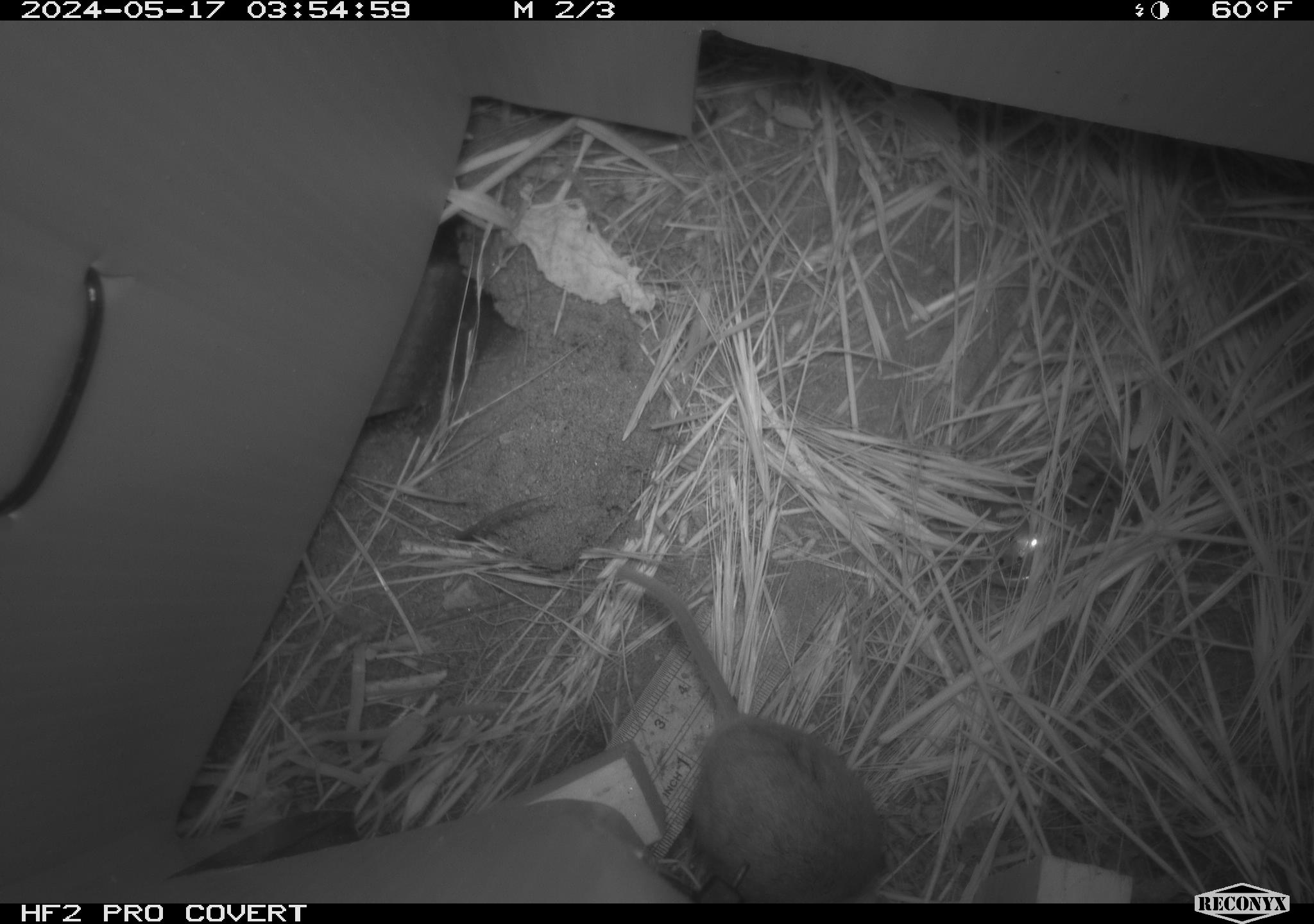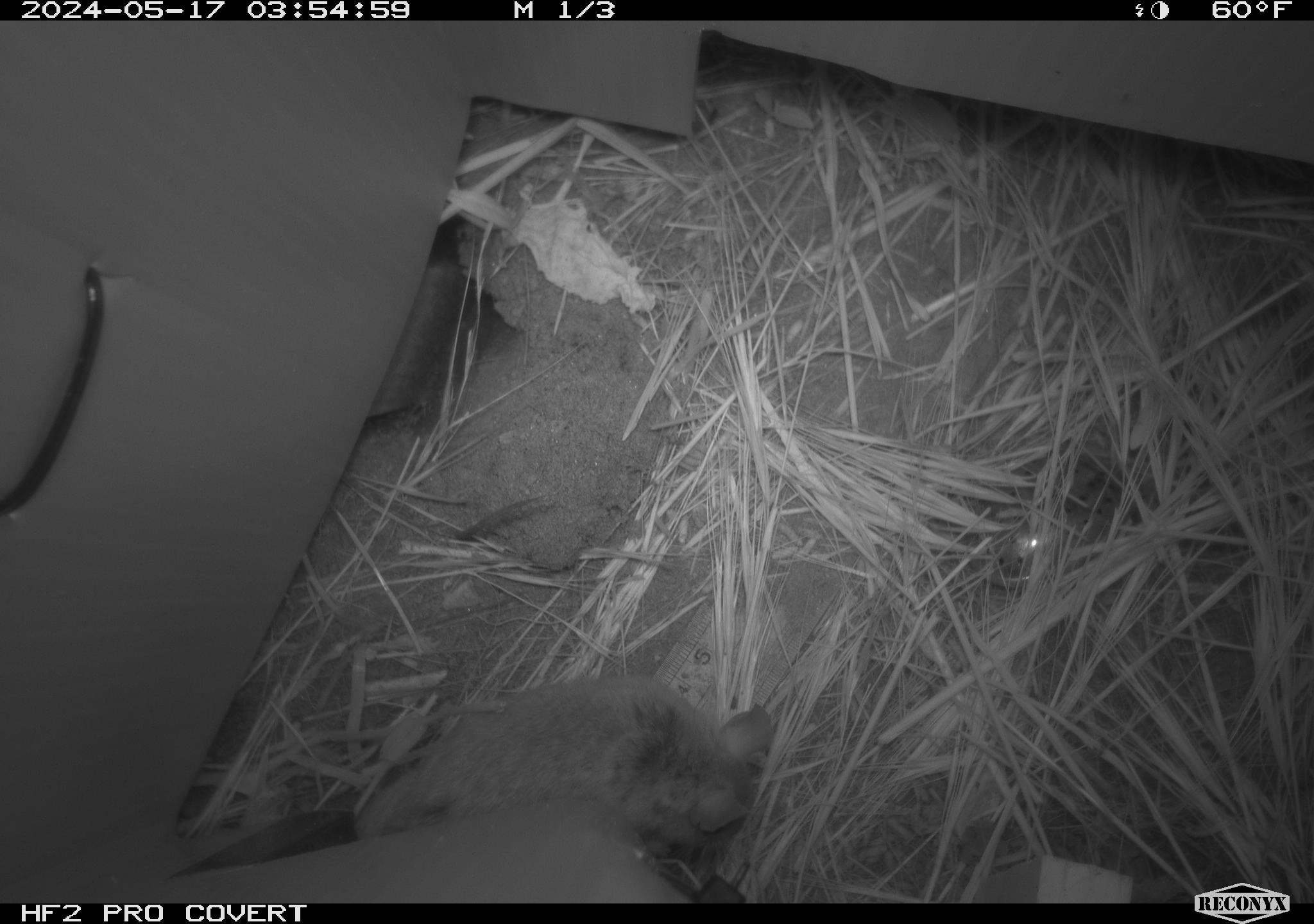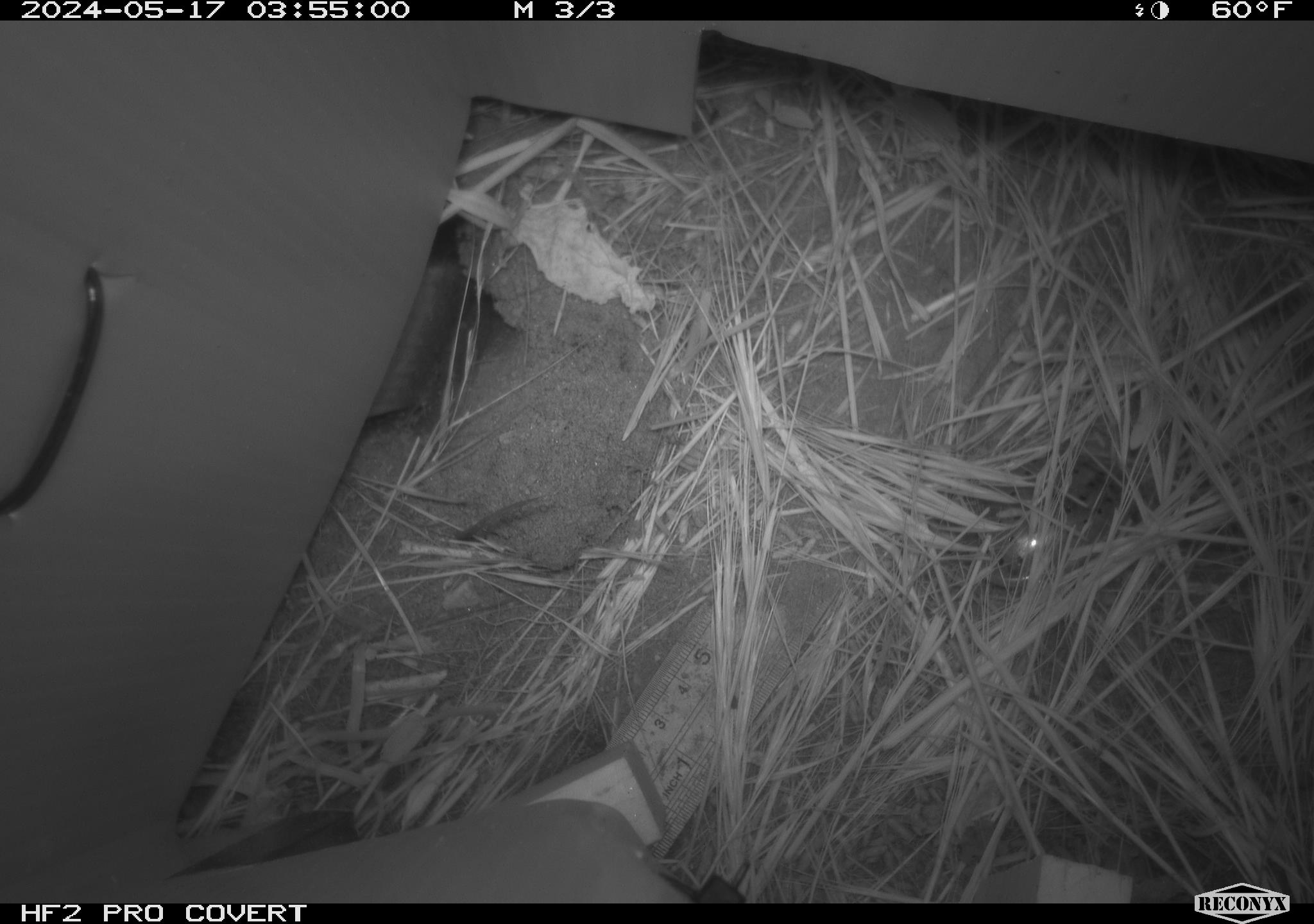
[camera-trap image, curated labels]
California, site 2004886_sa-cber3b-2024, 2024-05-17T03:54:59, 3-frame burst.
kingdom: Animalia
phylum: Chordata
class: Mammalia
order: Rodentia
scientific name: Rodentia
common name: mouse species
Mouse species (Rodentia).